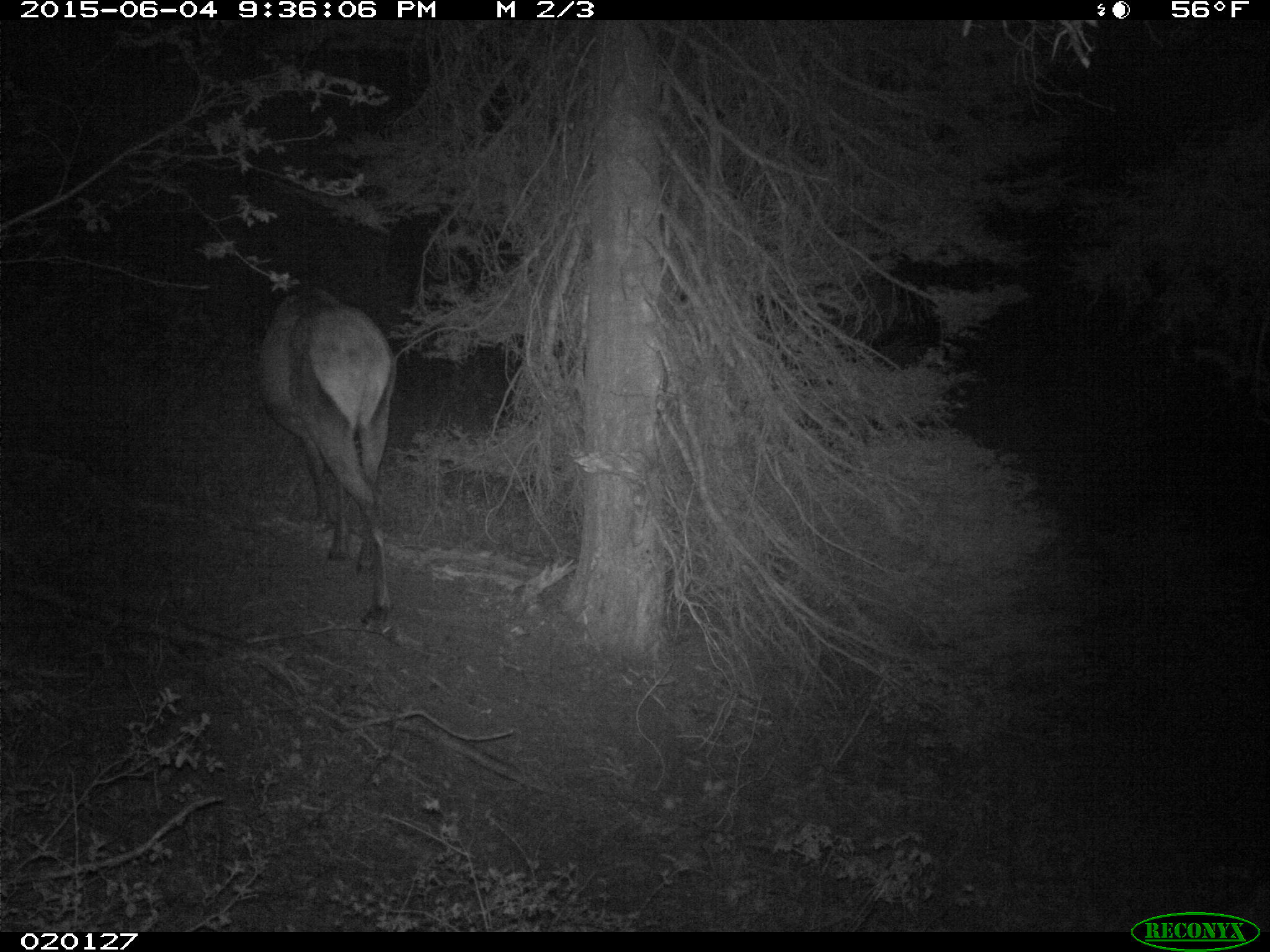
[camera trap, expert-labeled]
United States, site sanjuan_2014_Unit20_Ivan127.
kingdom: Animalia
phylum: Chordata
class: Mammalia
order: Artiodactyla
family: Cervidae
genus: Cervus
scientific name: Cervus elaphus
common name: red deer